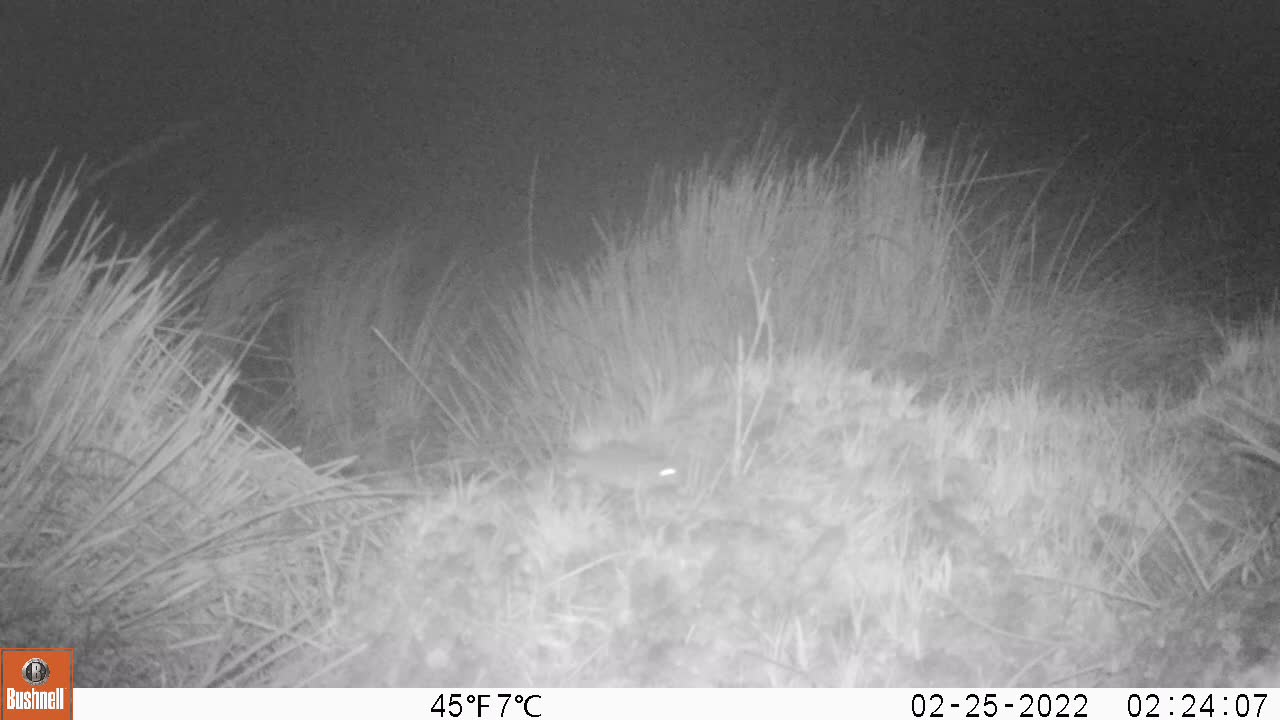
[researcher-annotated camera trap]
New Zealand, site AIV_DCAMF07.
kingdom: Animalia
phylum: Chordata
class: Mammalia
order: Rodentia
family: Muridae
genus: Mus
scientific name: Mus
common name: mouse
Mouse (Mus).